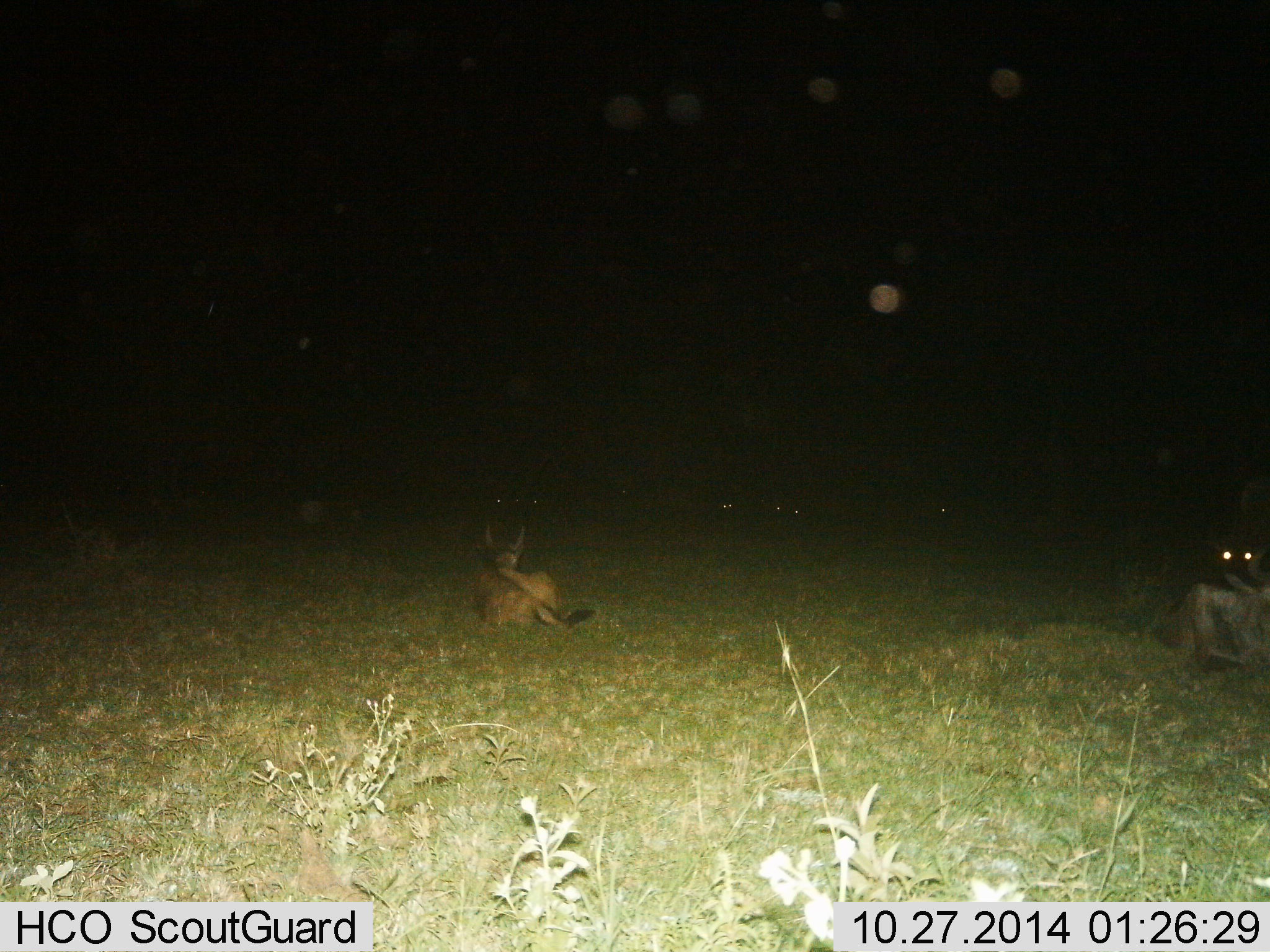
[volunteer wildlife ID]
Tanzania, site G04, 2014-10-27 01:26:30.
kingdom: Animalia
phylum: Chordata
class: Mammalia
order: Artiodactyla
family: Bovidae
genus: Connochaetes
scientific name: Connochaetes taurinus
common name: blue wildebeest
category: wildebeest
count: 4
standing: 10%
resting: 90%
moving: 10%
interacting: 0%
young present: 10%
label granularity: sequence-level